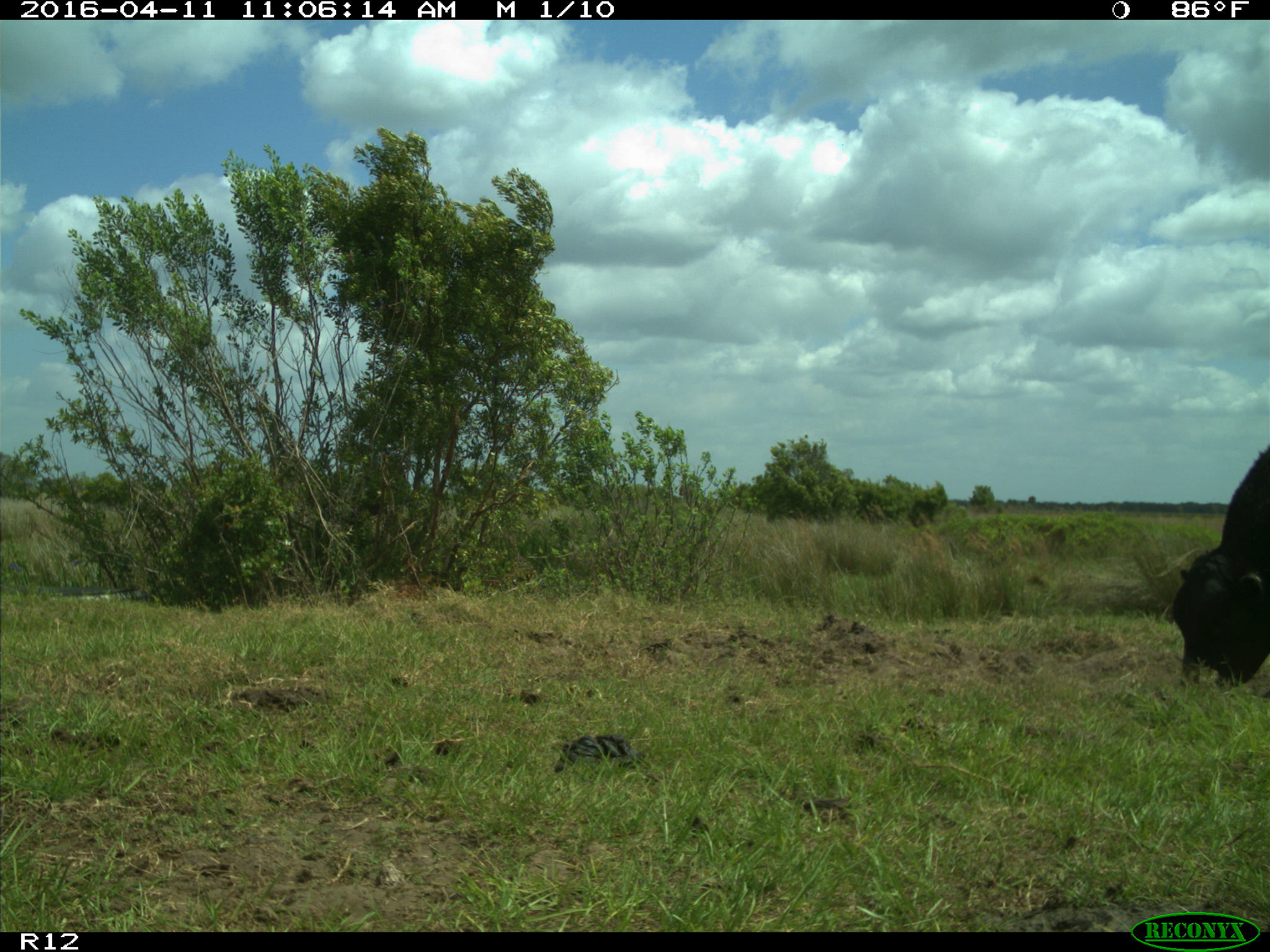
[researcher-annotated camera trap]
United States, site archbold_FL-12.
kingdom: Animalia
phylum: Chordata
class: Mammalia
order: Artiodactyla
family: Bovidae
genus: Bos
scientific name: Bos taurus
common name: domestic cow